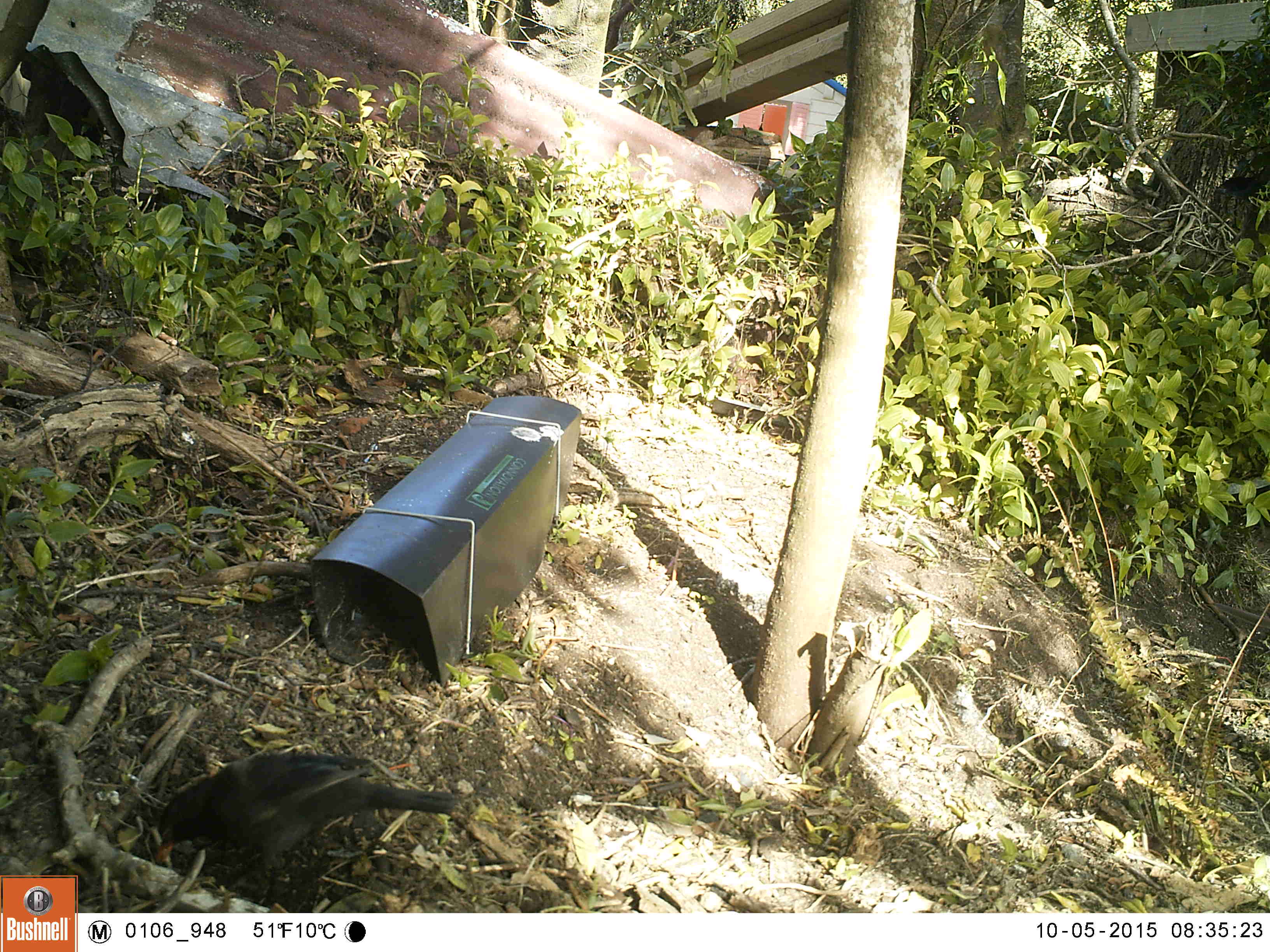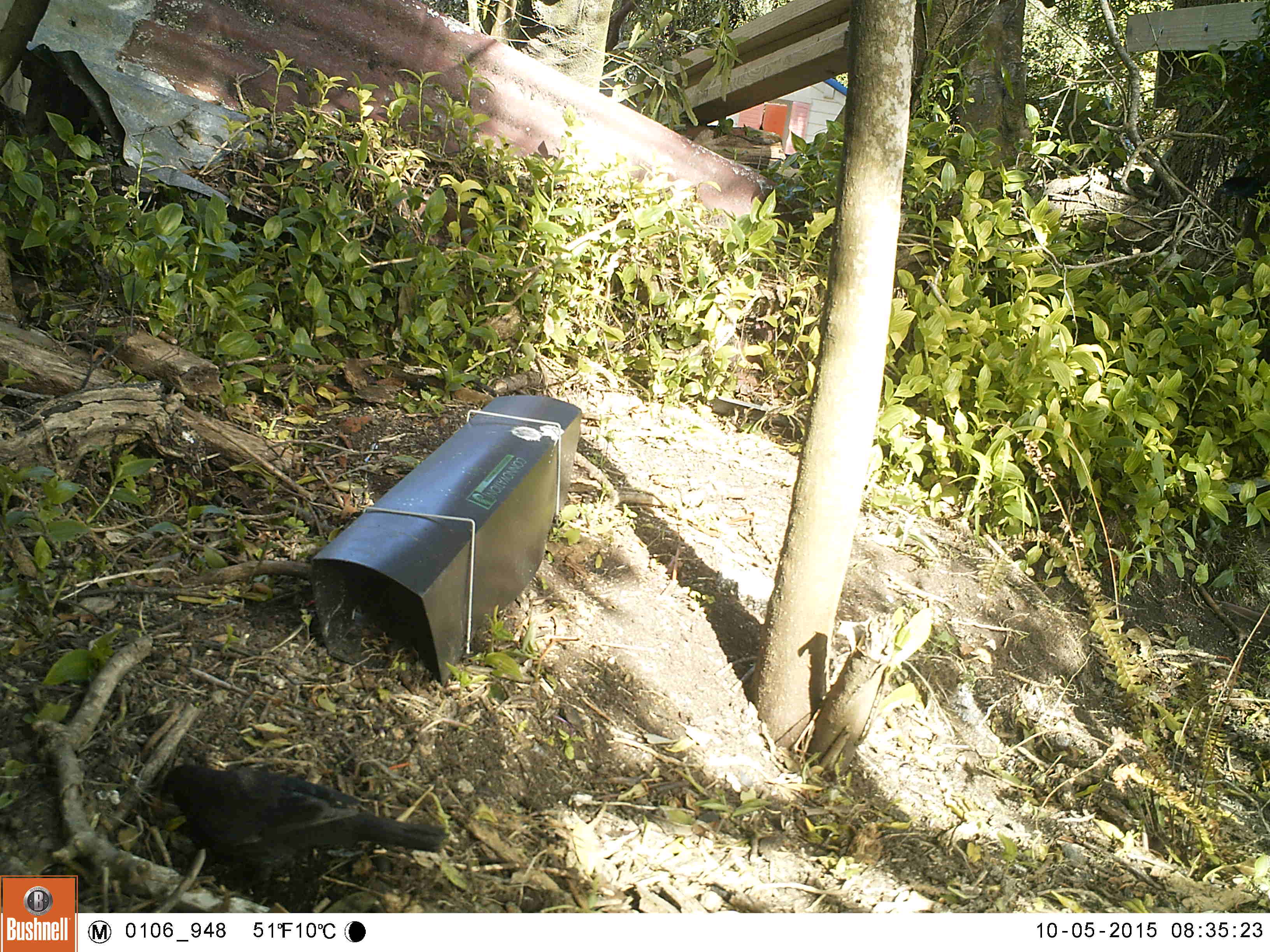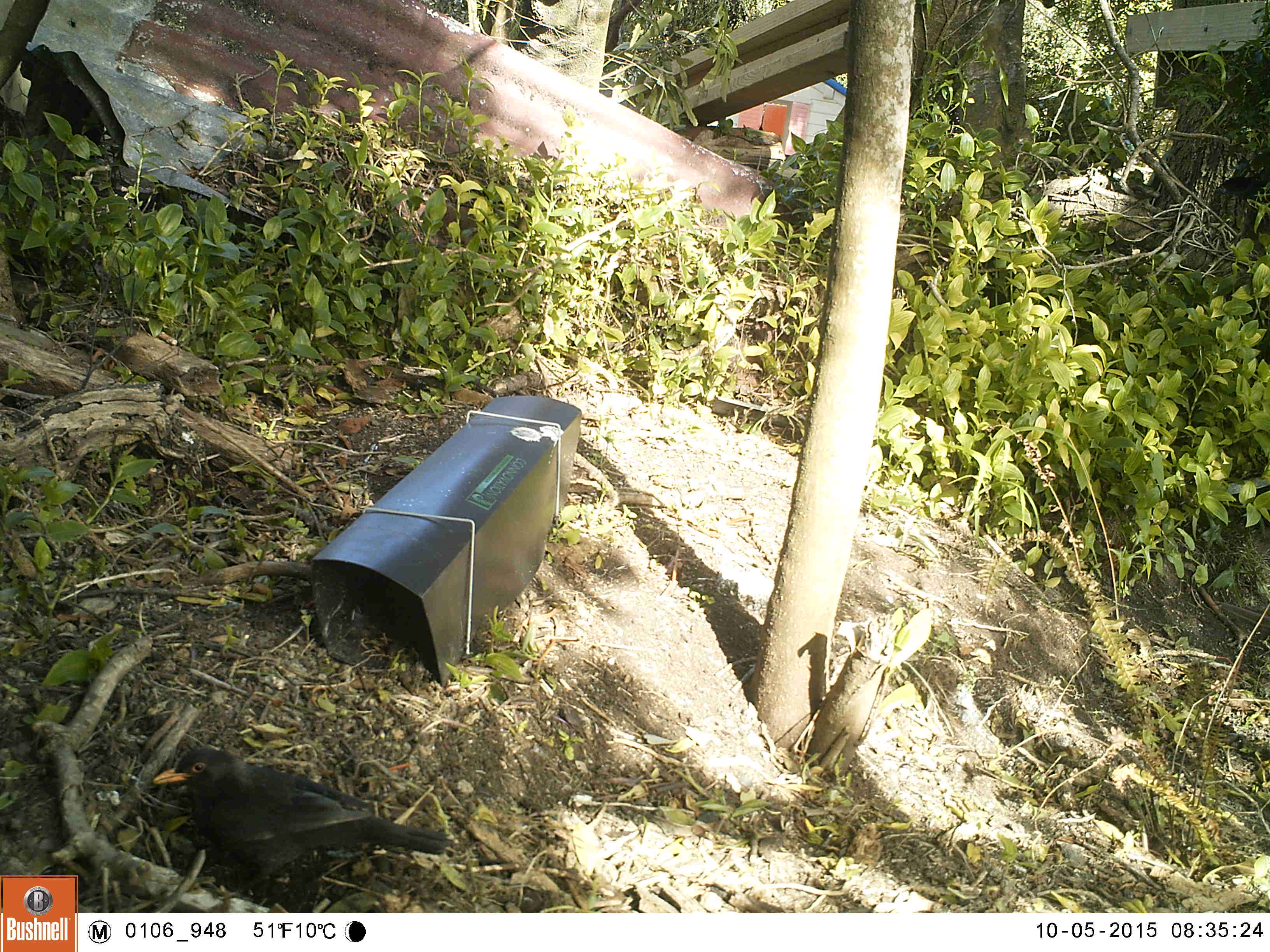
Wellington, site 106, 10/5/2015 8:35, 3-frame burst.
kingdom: Animalia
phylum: Chordata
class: Aves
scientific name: Aves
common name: bird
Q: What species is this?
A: Bird (Aves).